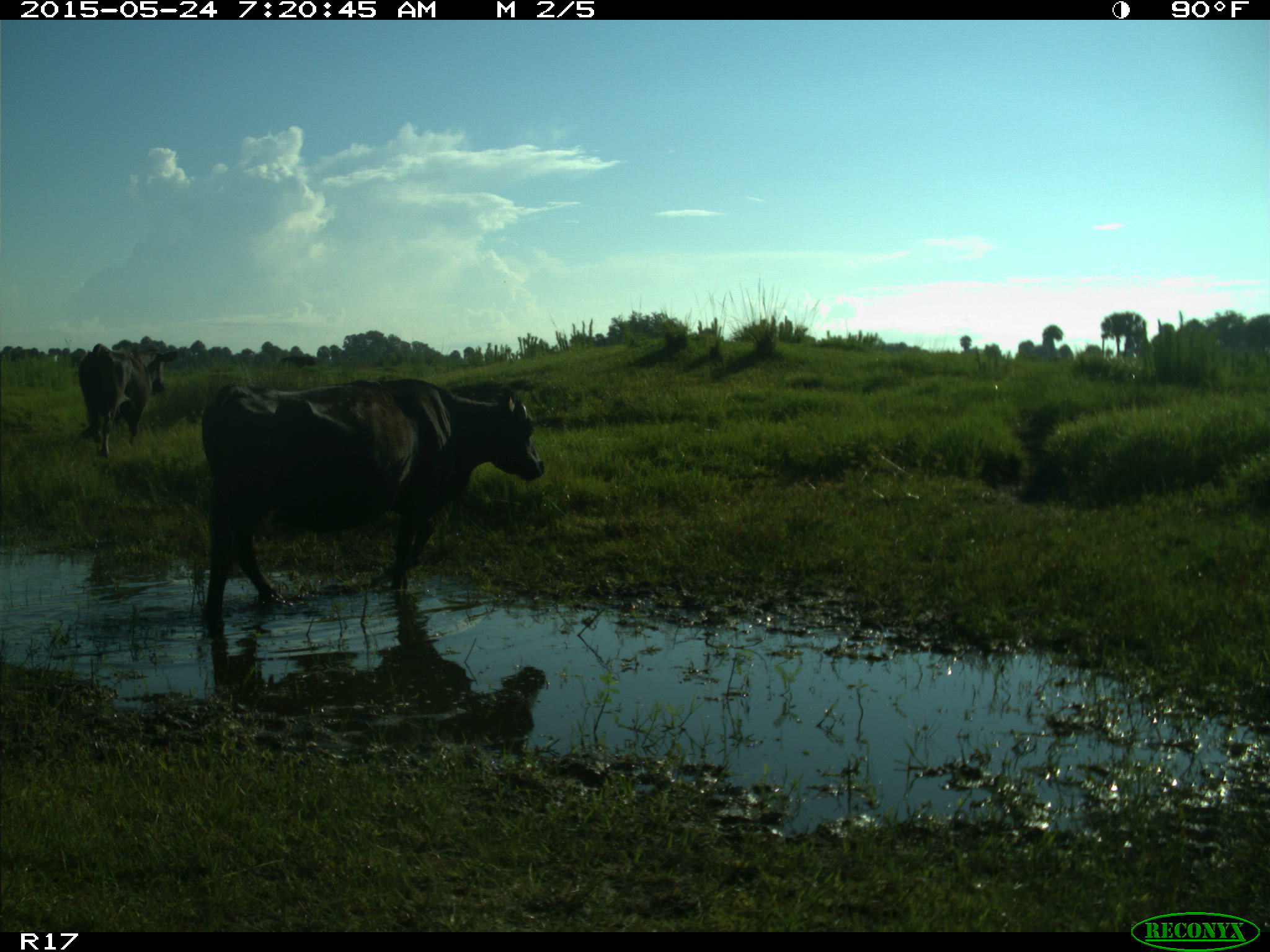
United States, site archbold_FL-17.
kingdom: Animalia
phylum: Chordata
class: Mammalia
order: Artiodactyla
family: Bovidae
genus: Bos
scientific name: Bos taurus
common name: domestic cow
Bos taurus (domestic cow).